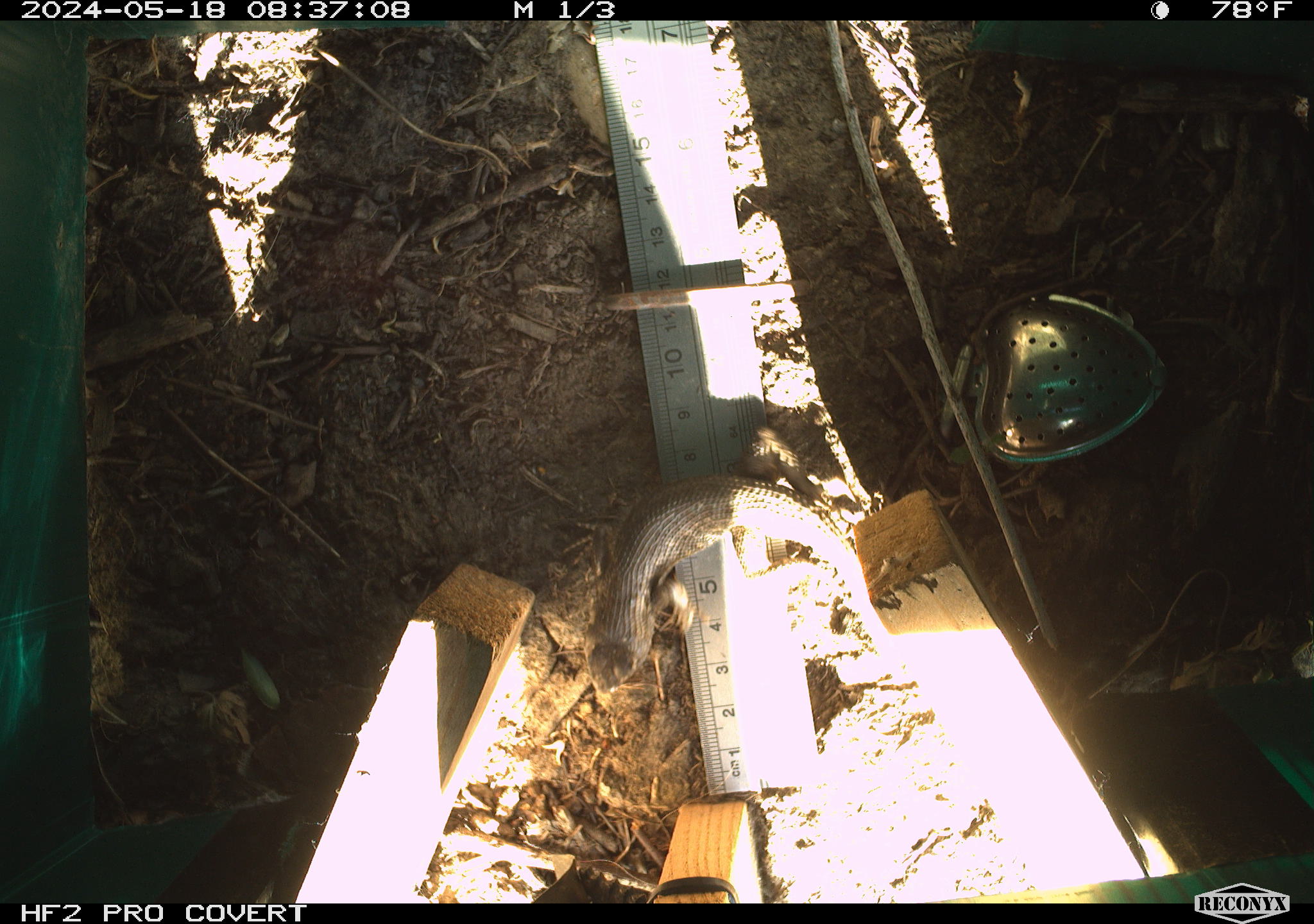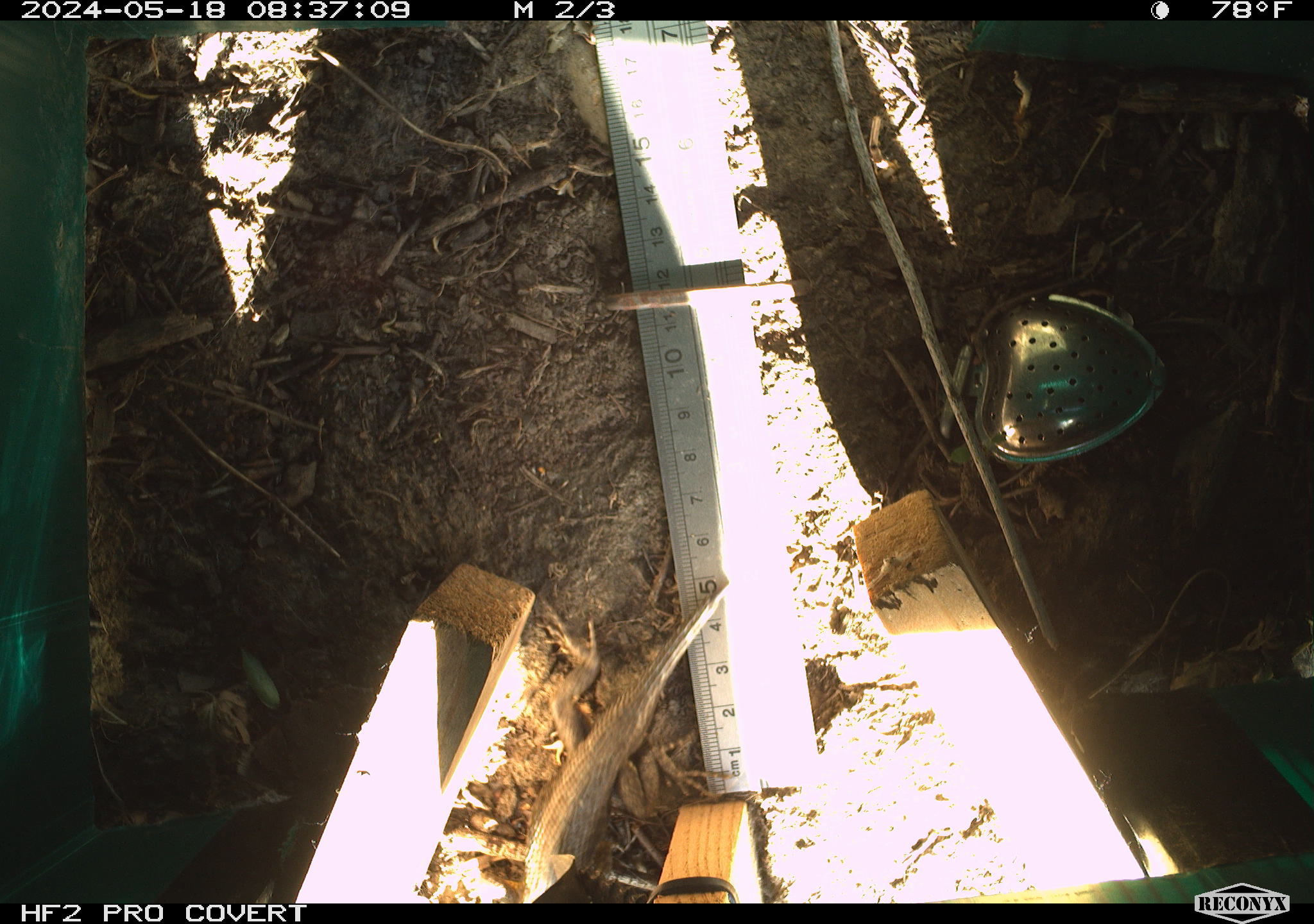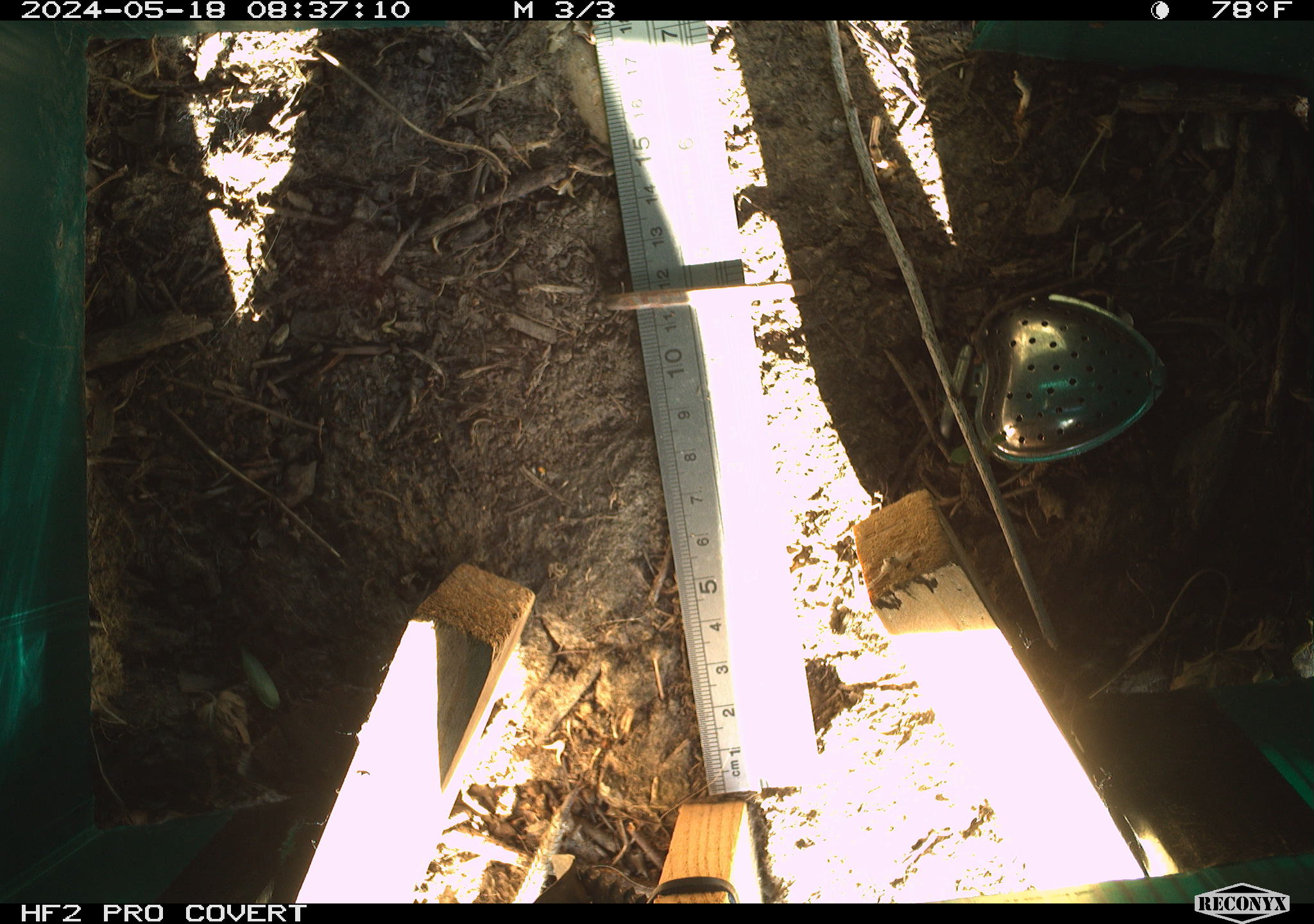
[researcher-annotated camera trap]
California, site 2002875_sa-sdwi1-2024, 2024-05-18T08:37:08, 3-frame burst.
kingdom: Animalia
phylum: Chordata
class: Reptilia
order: Squamata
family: Phrynosomatidae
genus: Sceloporus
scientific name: Sceloporus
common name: spiny lizards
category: sceloporus species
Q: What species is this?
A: Sceloporus species (spiny lizards) (Sceloporus).